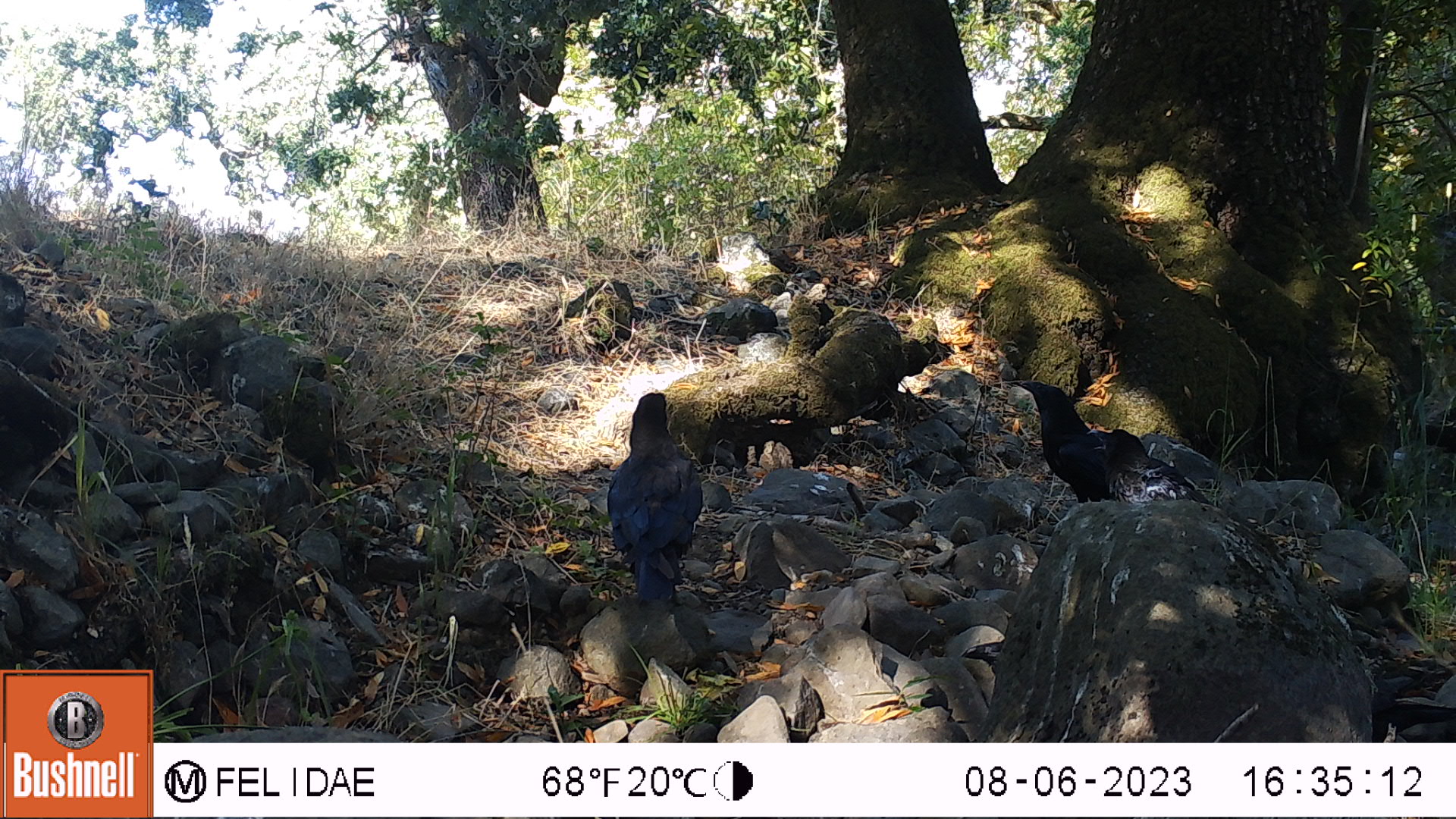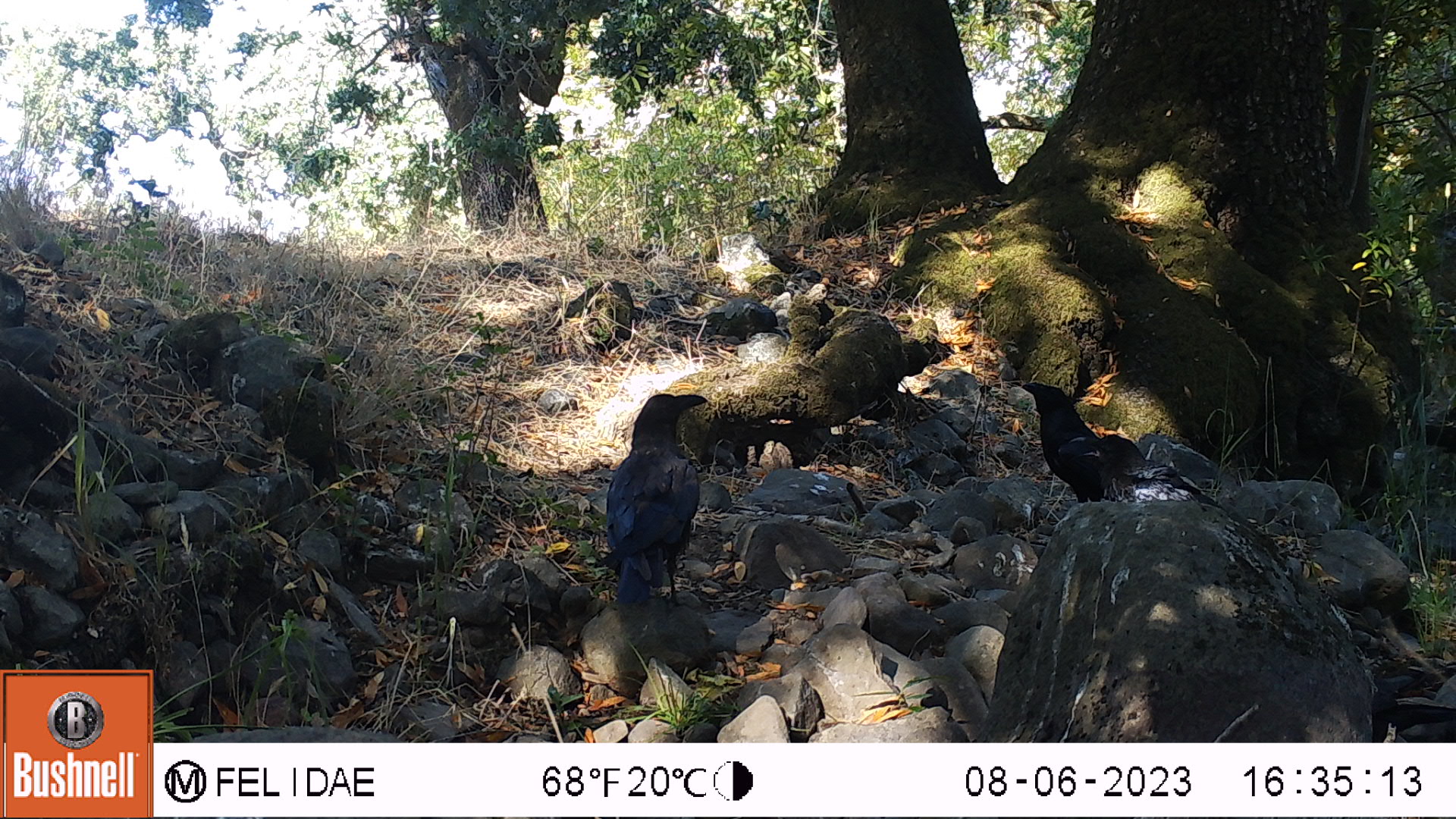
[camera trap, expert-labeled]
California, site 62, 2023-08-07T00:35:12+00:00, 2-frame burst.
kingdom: Animalia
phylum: Chordata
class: Aves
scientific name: Aves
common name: bird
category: unknown bird